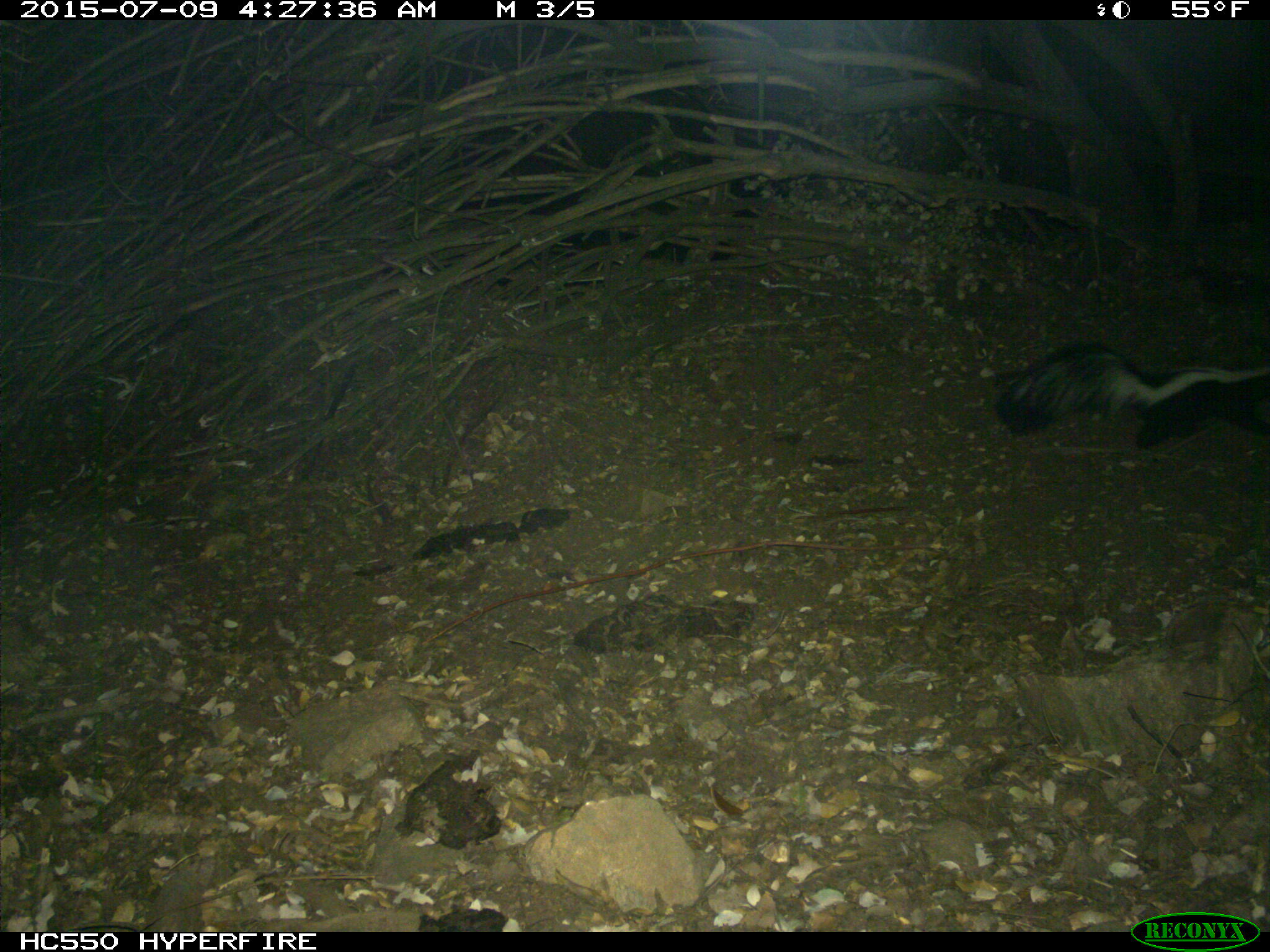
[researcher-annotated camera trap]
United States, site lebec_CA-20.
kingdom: Animalia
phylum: Chordata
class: Mammalia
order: Carnivora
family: Mephitidae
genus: Mephitis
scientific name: Mephitis mephitis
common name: striped skunk